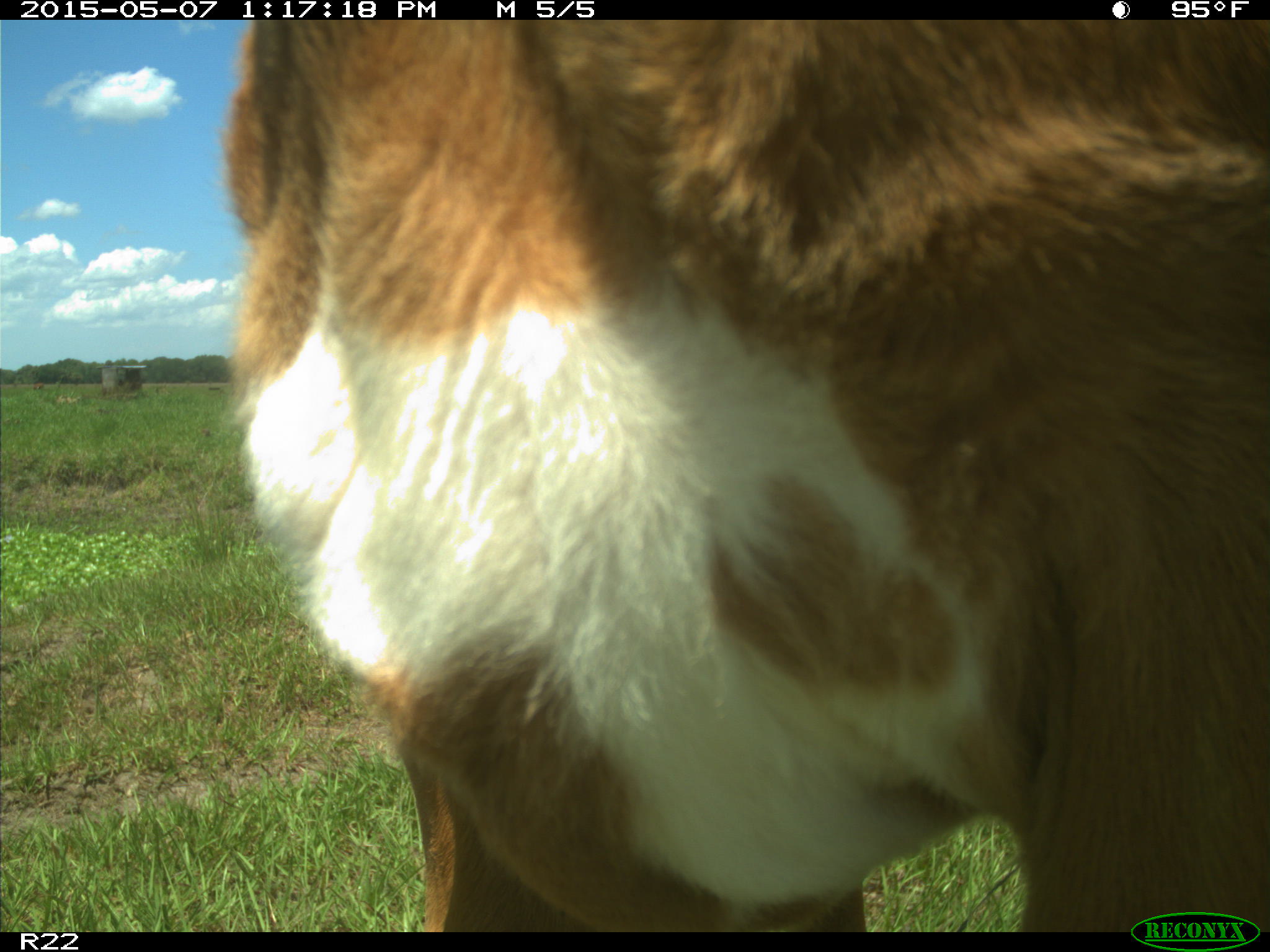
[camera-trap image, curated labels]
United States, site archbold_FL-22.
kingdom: Animalia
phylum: Chordata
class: Mammalia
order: Artiodactyla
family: Bovidae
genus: Bos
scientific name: Bos taurus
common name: domestic cow